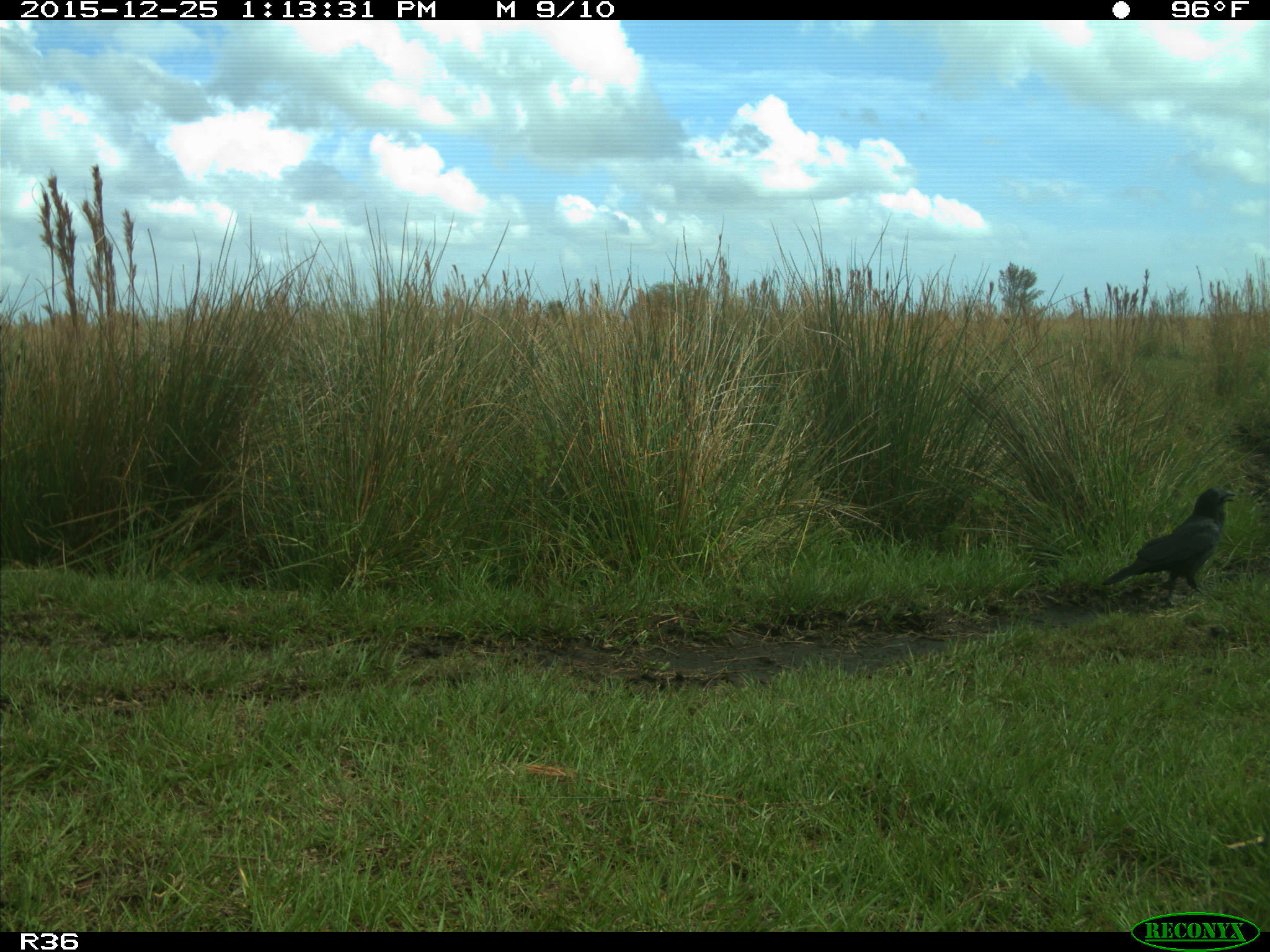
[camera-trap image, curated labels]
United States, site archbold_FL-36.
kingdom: Animalia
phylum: Chordata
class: Aves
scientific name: Aves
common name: birds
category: unidentified bird